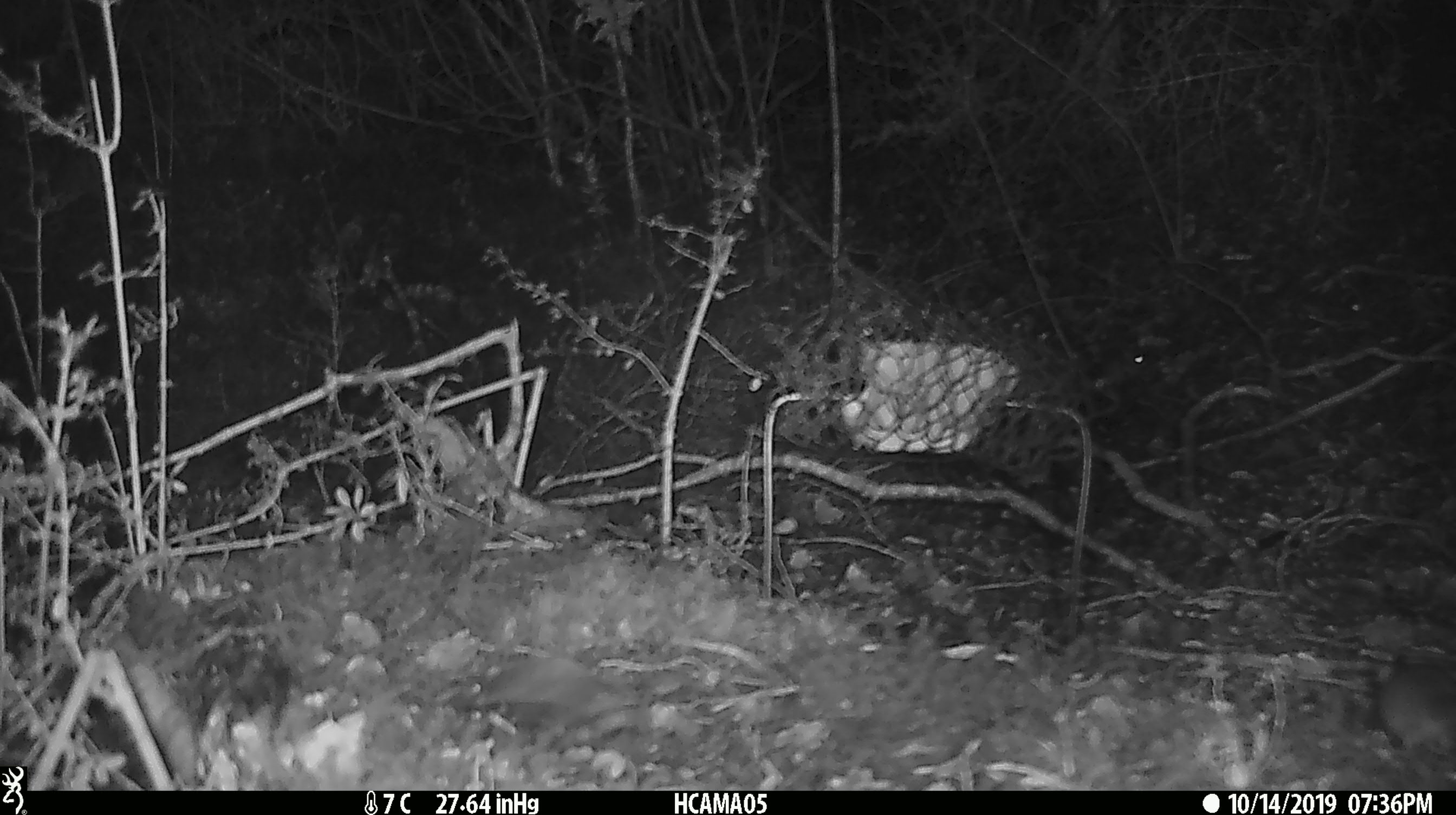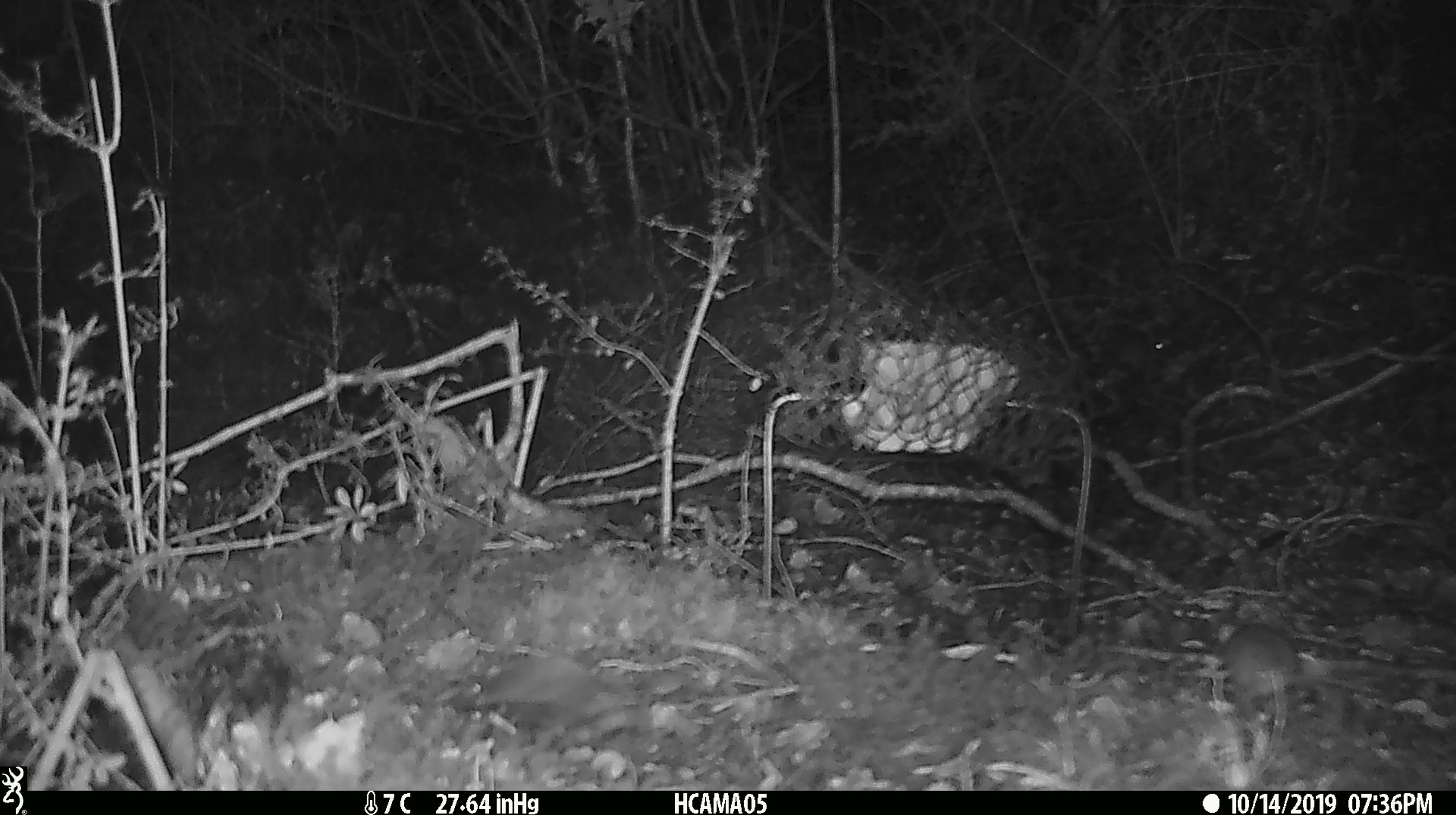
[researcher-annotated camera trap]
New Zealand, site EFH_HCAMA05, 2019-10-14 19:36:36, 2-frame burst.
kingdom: Animalia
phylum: Chordata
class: Mammalia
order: Rodentia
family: Muridae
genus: Rattus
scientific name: Rattus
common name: rat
Rat (Rattus).